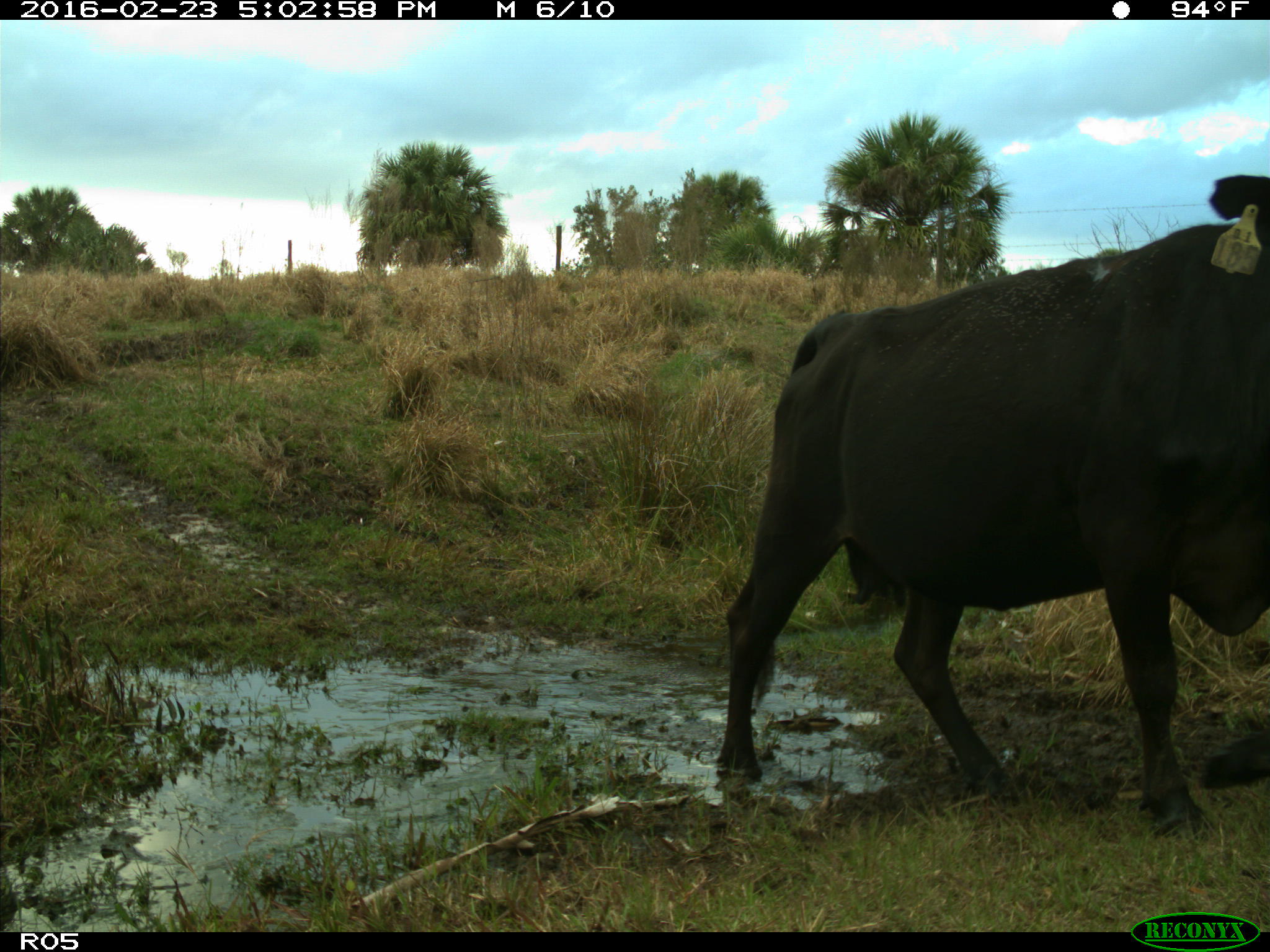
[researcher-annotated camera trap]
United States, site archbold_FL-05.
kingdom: Animalia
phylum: Chordata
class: Mammalia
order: Artiodactyla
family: Bovidae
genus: Bos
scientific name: Bos taurus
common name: domestic cow